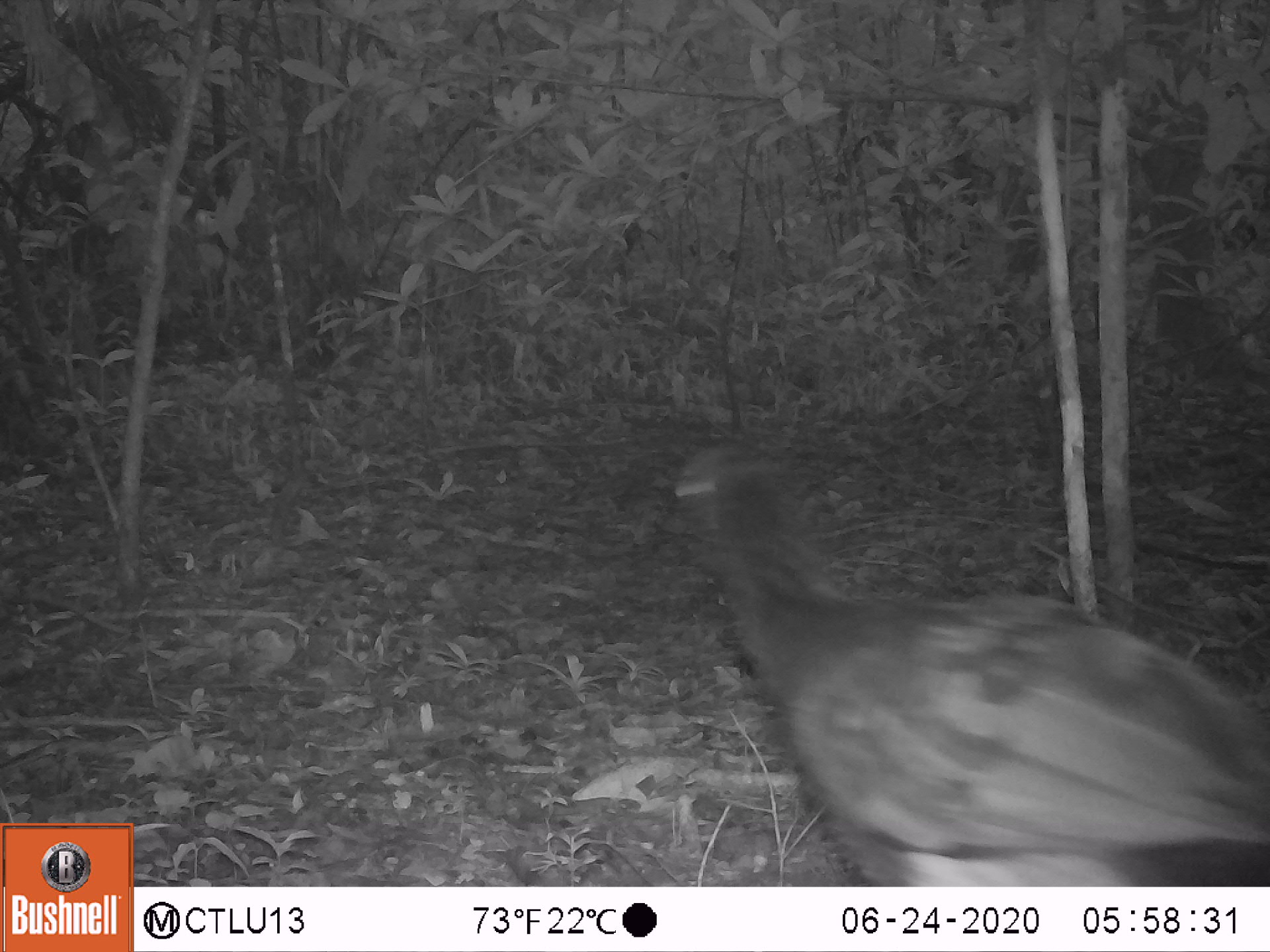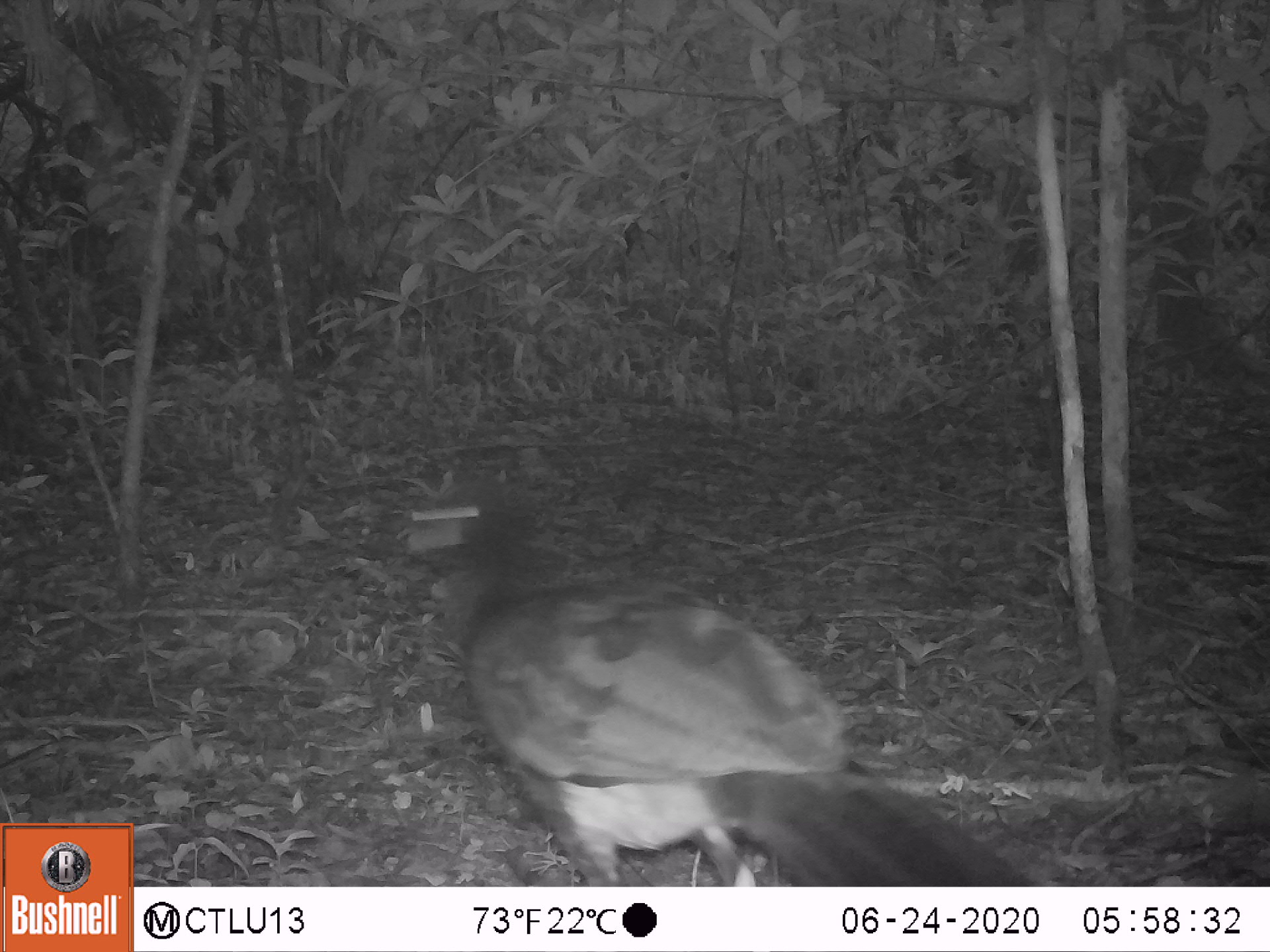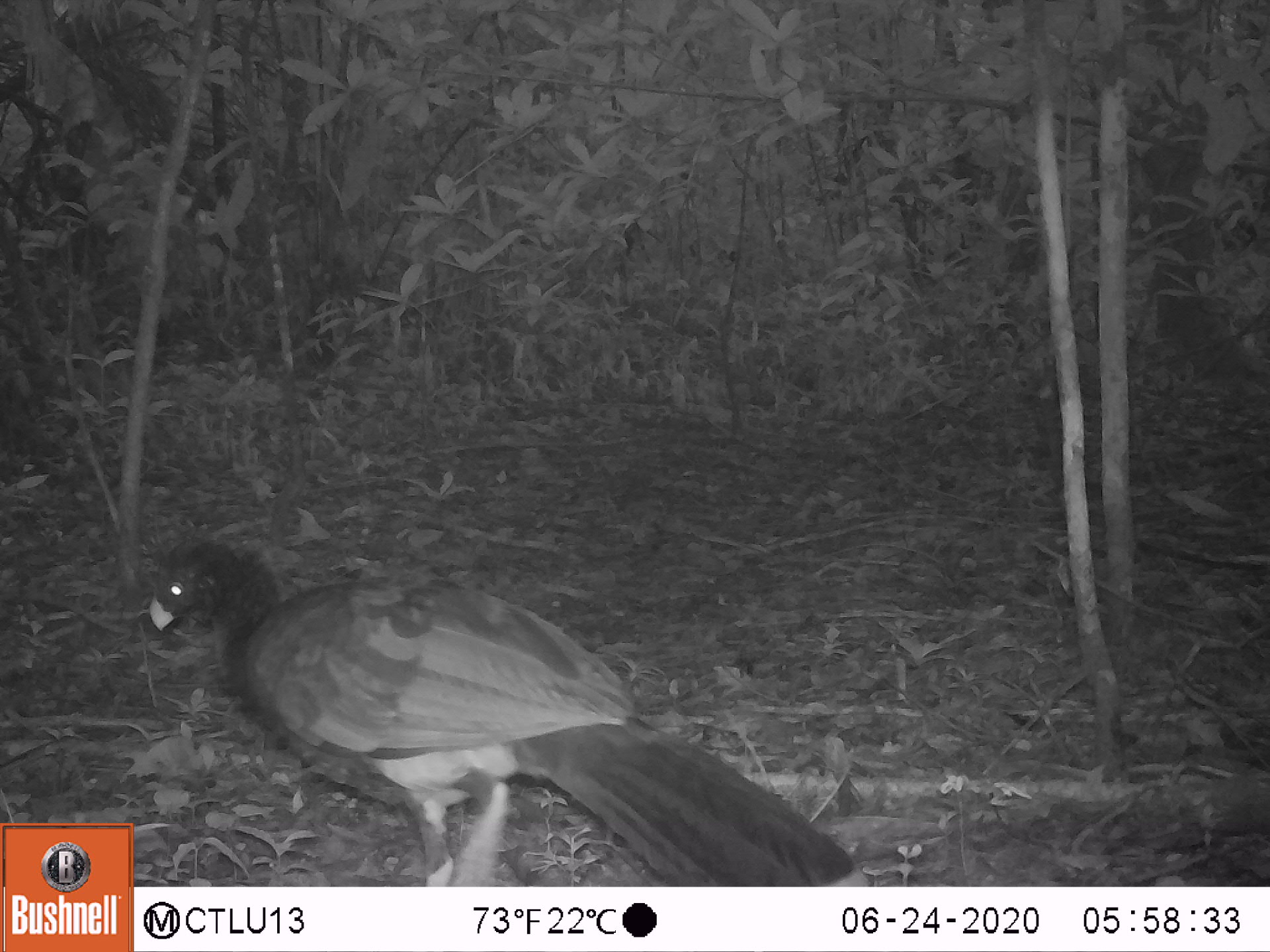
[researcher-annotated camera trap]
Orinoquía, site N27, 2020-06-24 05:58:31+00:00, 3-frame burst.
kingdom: Animalia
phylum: Chordata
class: Aves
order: Galliformes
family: Cracidae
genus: Mitu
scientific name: Mitu salvini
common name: salvin's currasow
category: salvins curassow